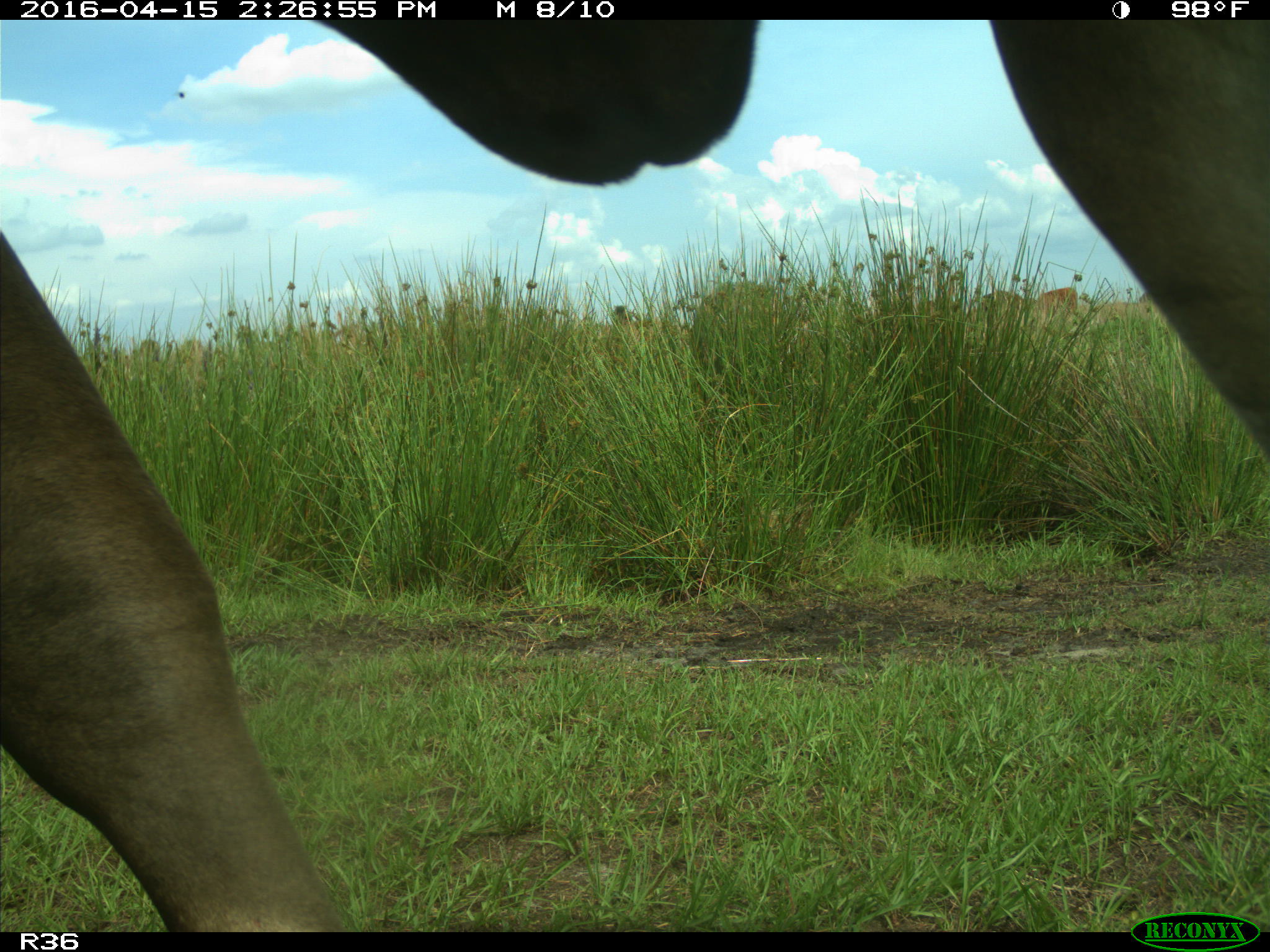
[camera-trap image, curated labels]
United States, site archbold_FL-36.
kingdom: Animalia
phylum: Chordata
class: Mammalia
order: Artiodactyla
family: Bovidae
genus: Bos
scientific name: Bos taurus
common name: domestic cow